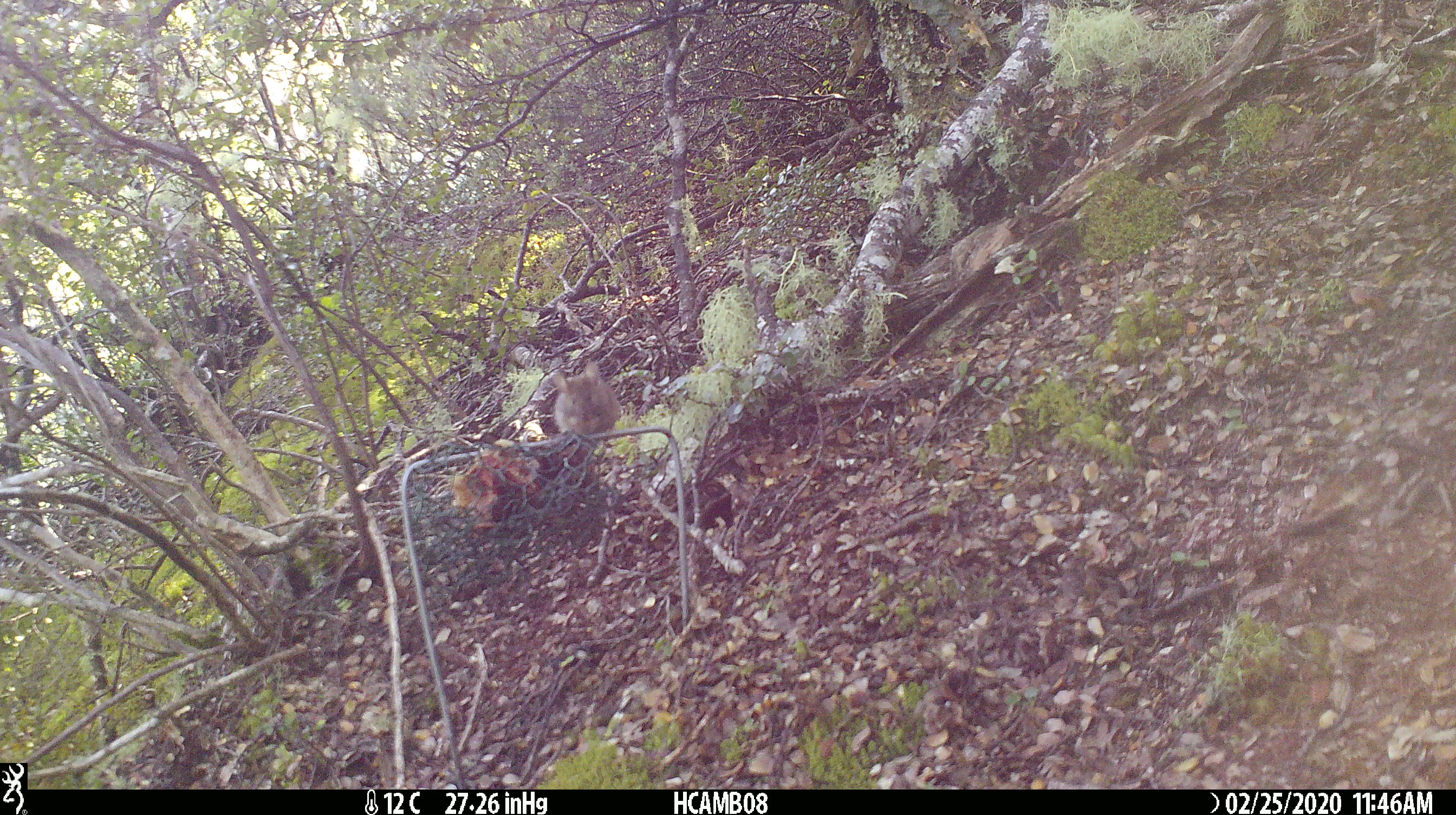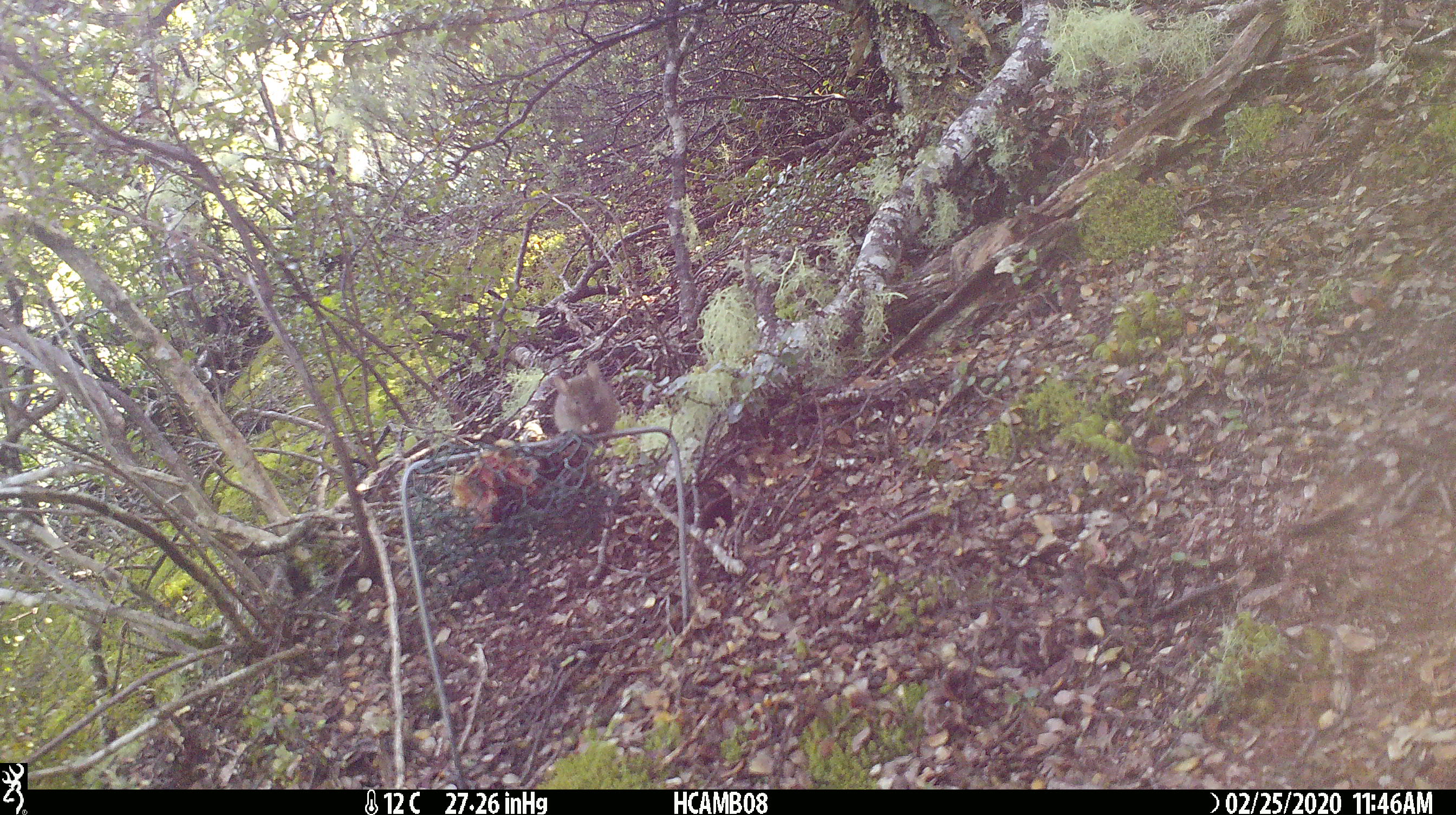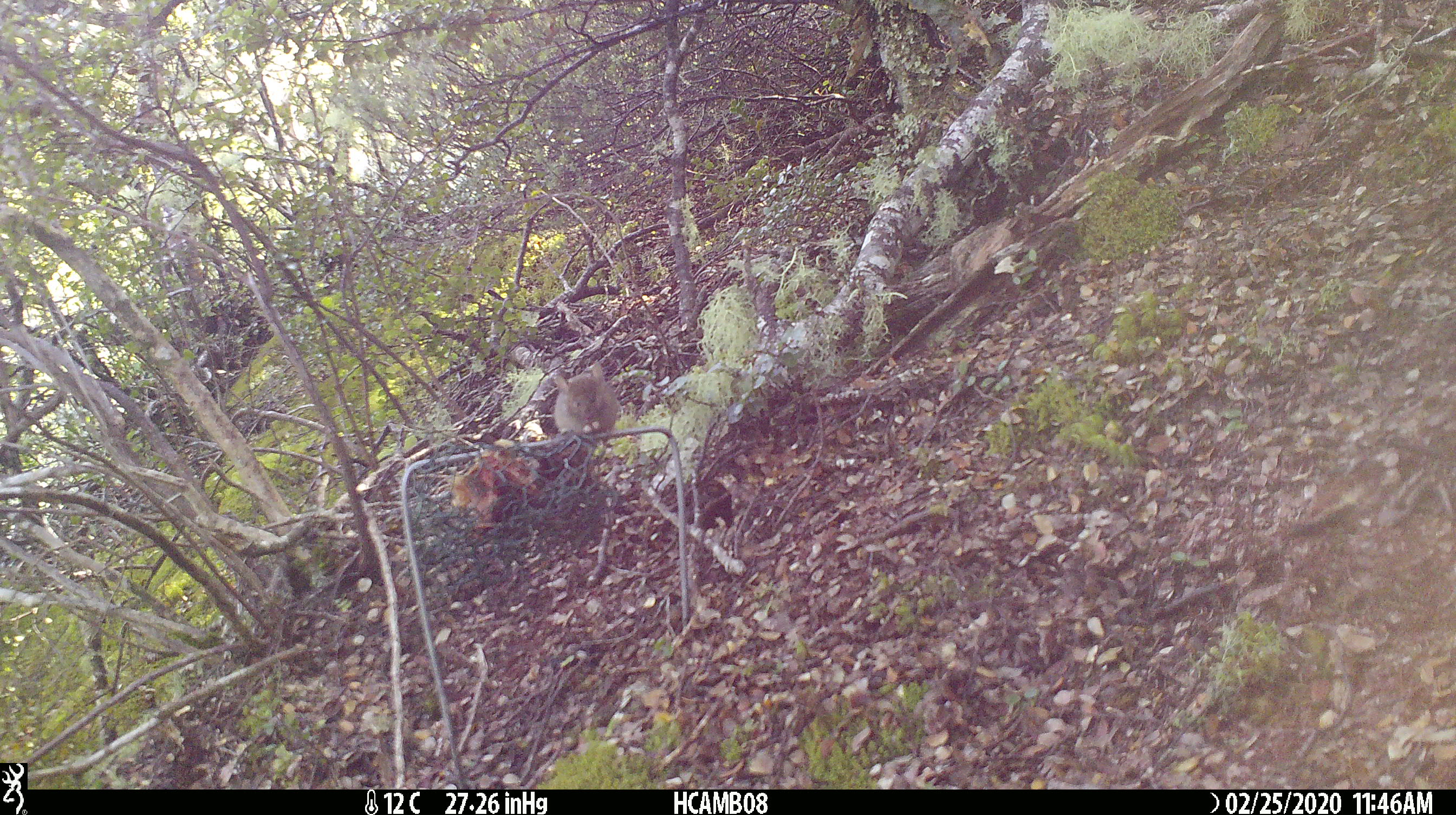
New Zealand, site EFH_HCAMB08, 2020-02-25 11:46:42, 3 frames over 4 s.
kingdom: Animalia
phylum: Chordata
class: Mammalia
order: Rodentia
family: Muridae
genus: Mus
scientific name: Mus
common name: mouse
Mouse (Mus).